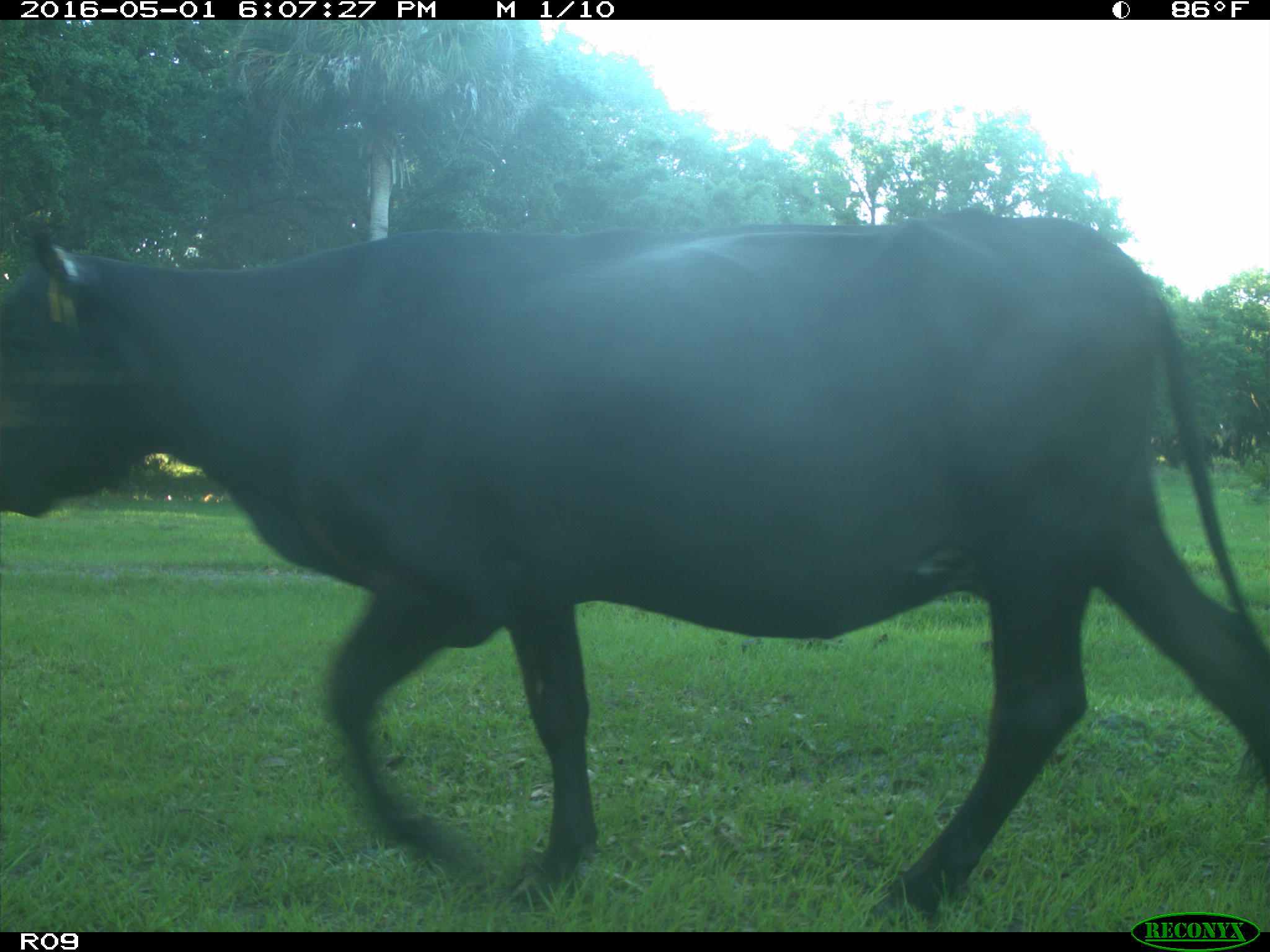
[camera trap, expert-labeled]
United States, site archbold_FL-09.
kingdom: Animalia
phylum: Chordata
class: Mammalia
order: Artiodactyla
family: Bovidae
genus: Bos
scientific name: Bos taurus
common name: domestic cow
Bos taurus (domestic cow).